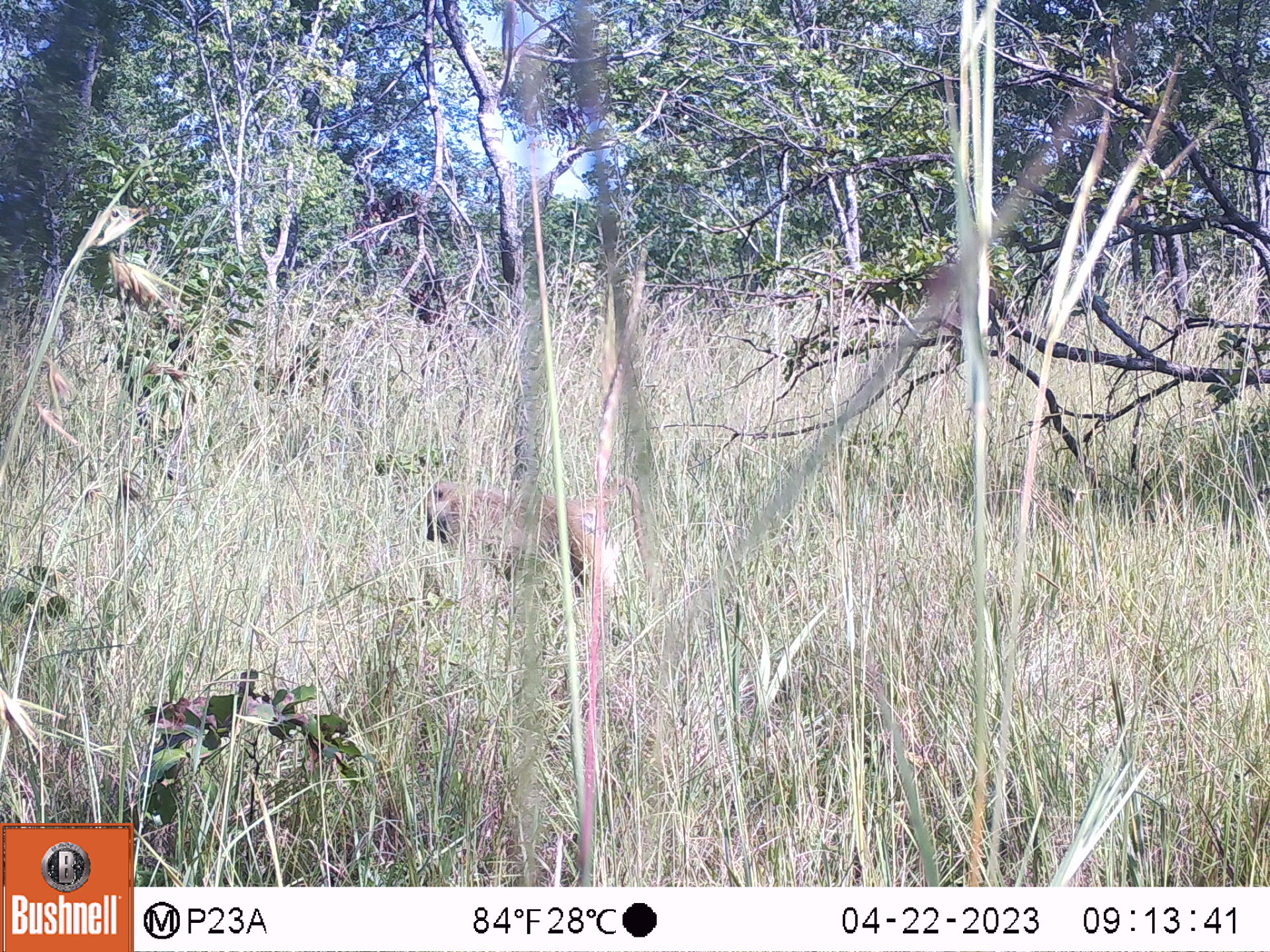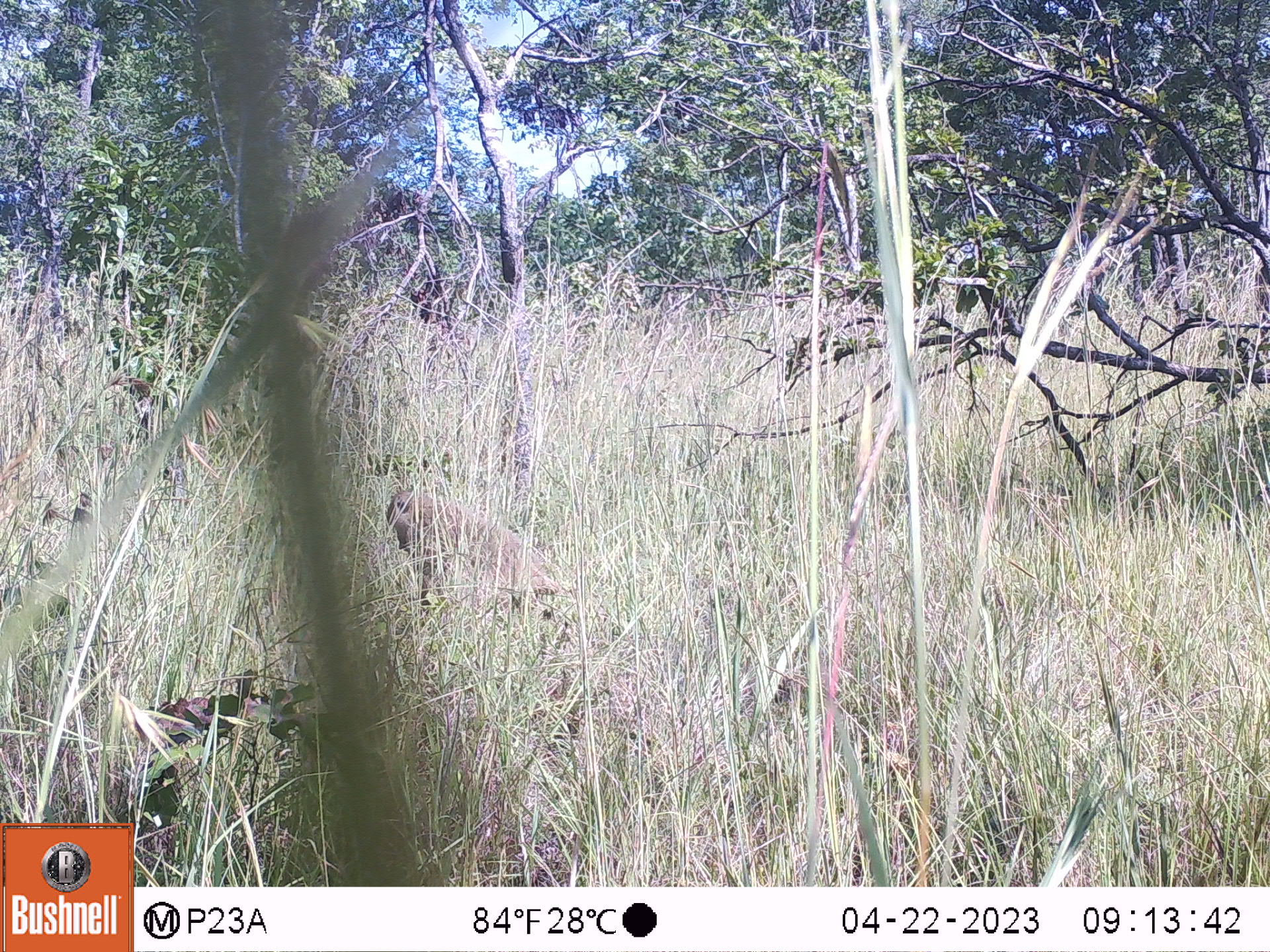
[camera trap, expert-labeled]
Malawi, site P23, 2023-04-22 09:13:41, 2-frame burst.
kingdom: Animalia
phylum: Chordata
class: Mammalia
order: Primates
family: Cercopithecidae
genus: Papio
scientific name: Papio cynocephalus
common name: yellow baboon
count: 1